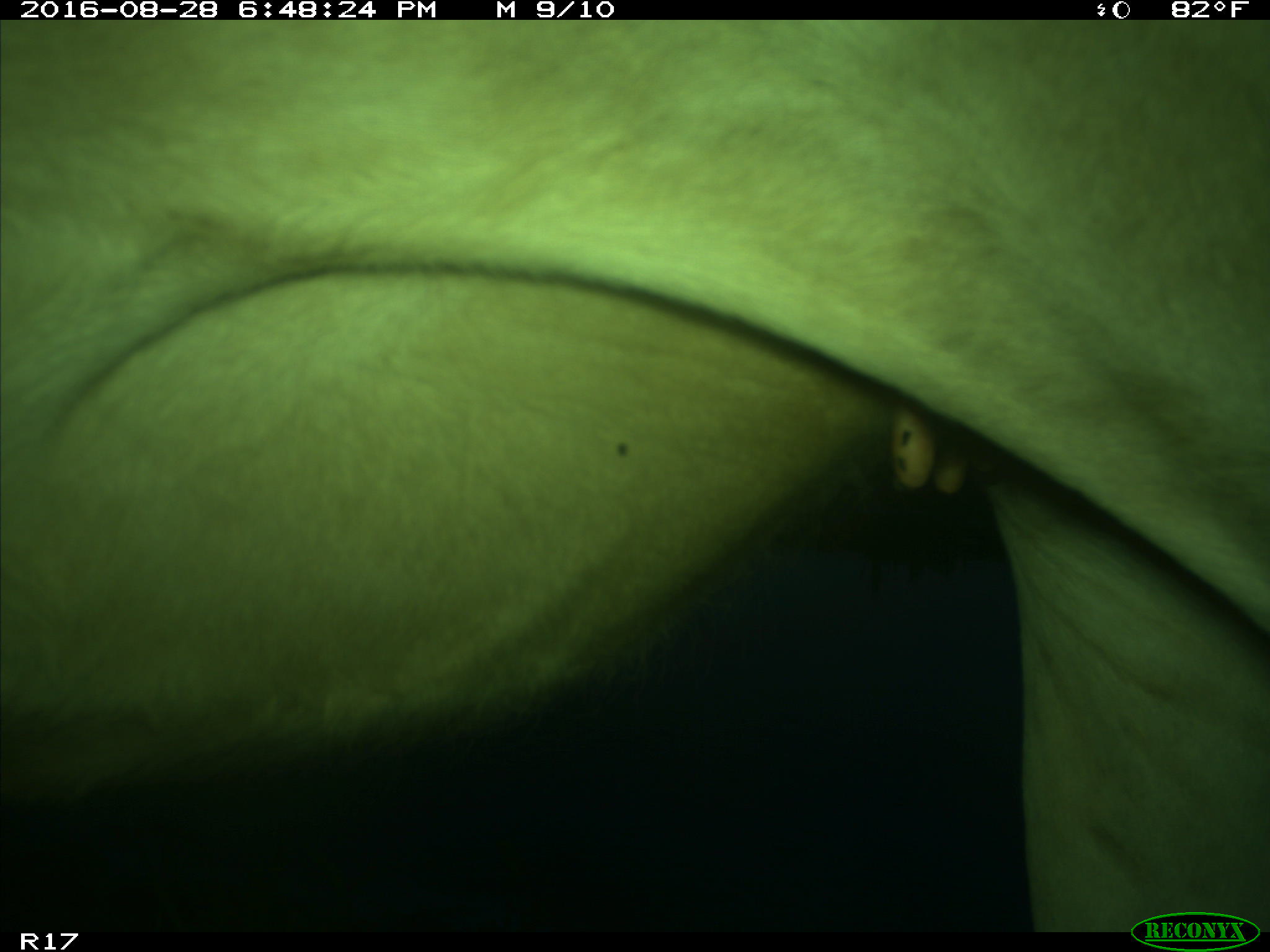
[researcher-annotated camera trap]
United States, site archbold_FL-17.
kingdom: Animalia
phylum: Chordata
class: Mammalia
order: Artiodactyla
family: Bovidae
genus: Bos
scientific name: Bos taurus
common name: domestic cow